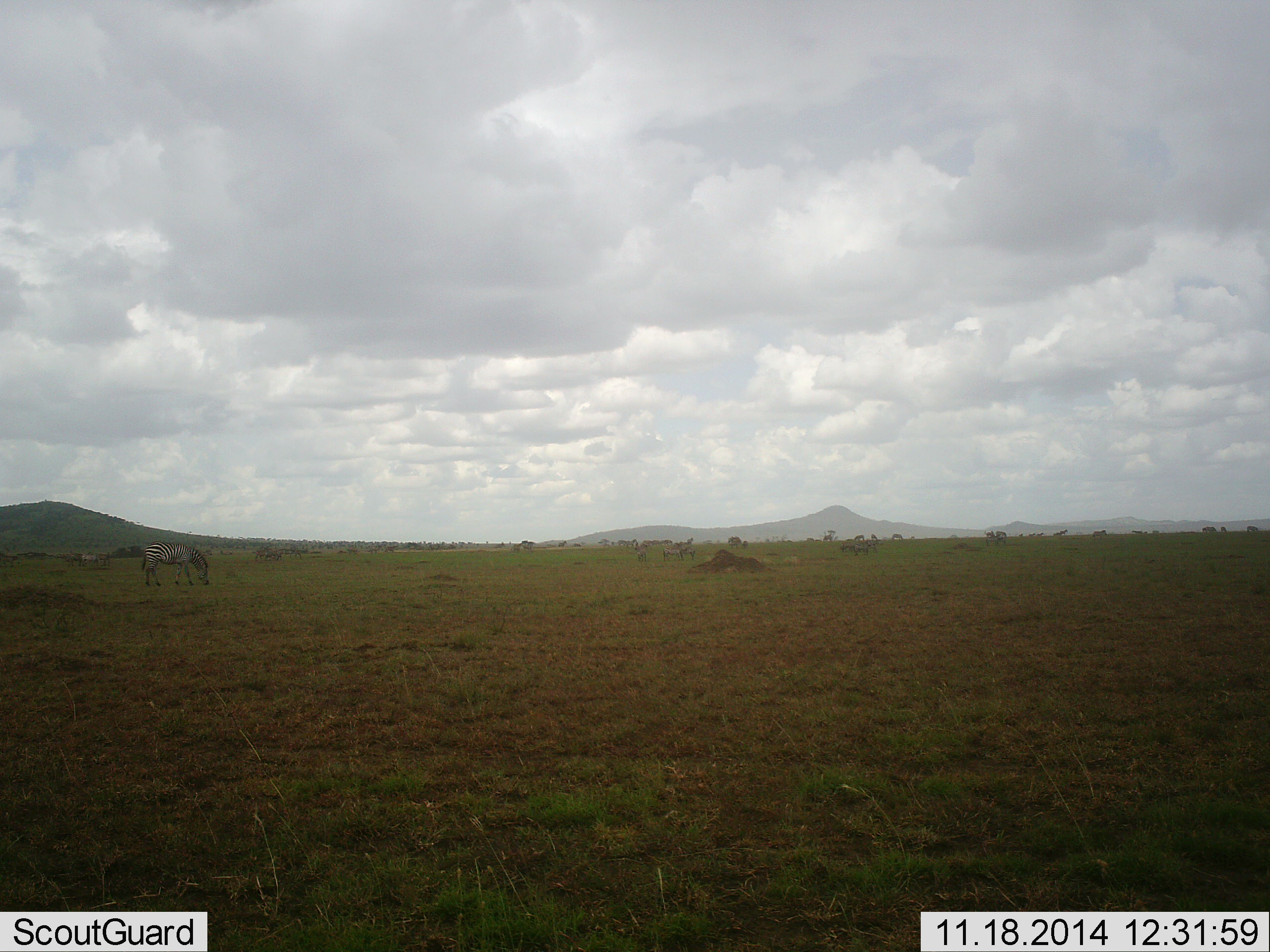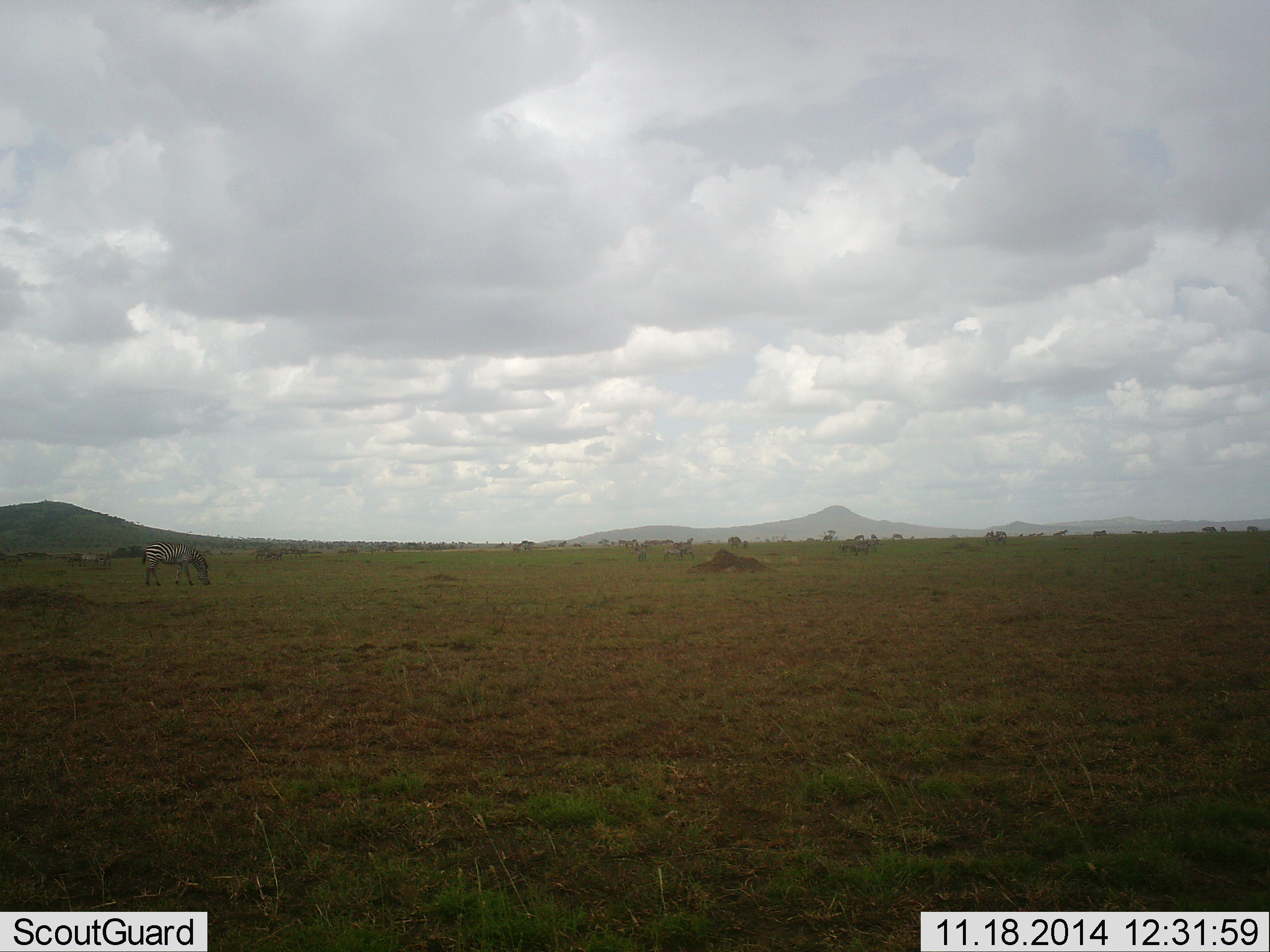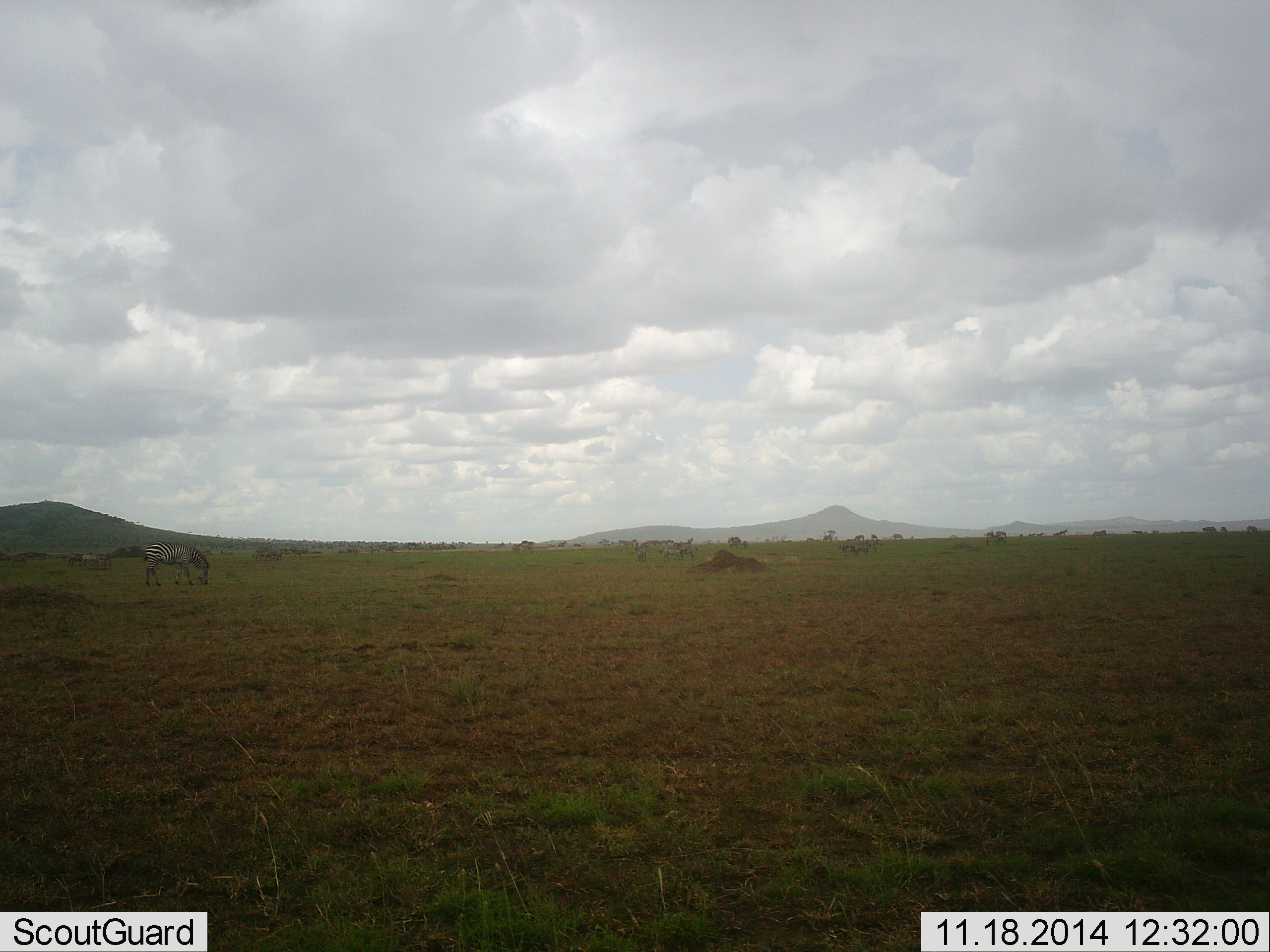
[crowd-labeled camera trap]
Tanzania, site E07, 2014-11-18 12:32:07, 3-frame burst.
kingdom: Animalia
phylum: Chordata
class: Mammalia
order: Perissodactyla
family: Equidae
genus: Equus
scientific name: Equus quagga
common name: plains zebra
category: zebra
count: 1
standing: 20%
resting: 0%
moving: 10%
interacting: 0%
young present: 0%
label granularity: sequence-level